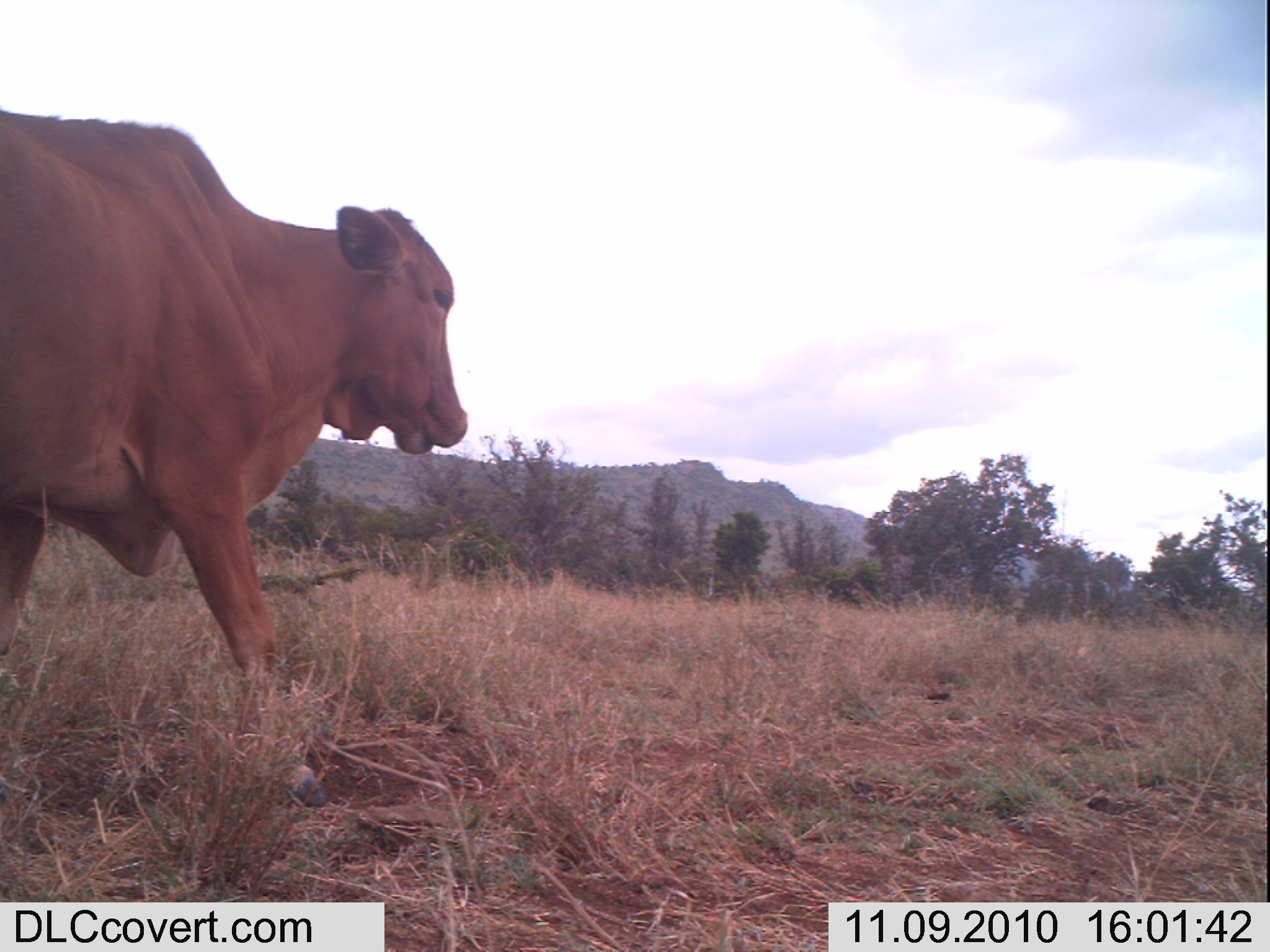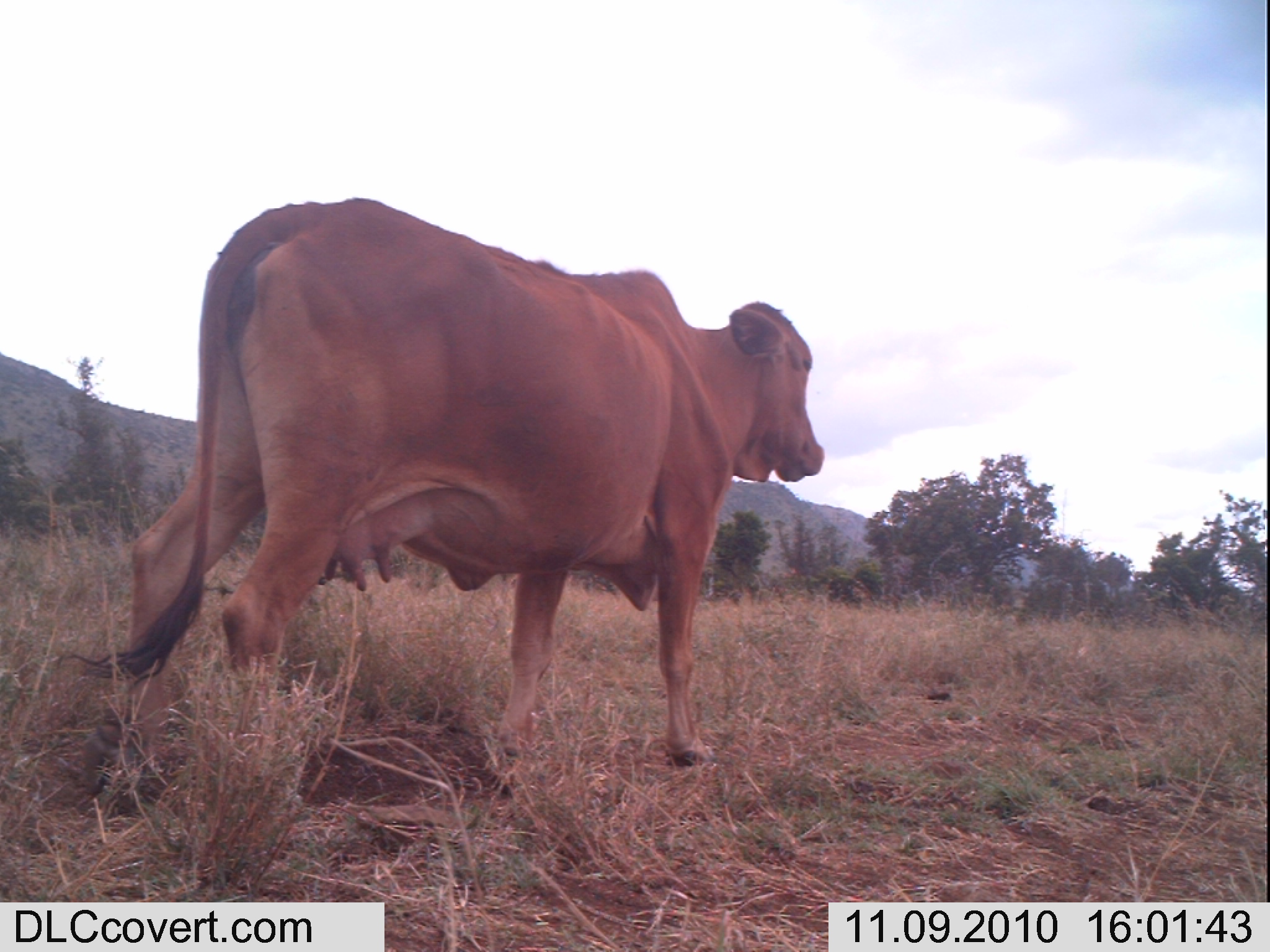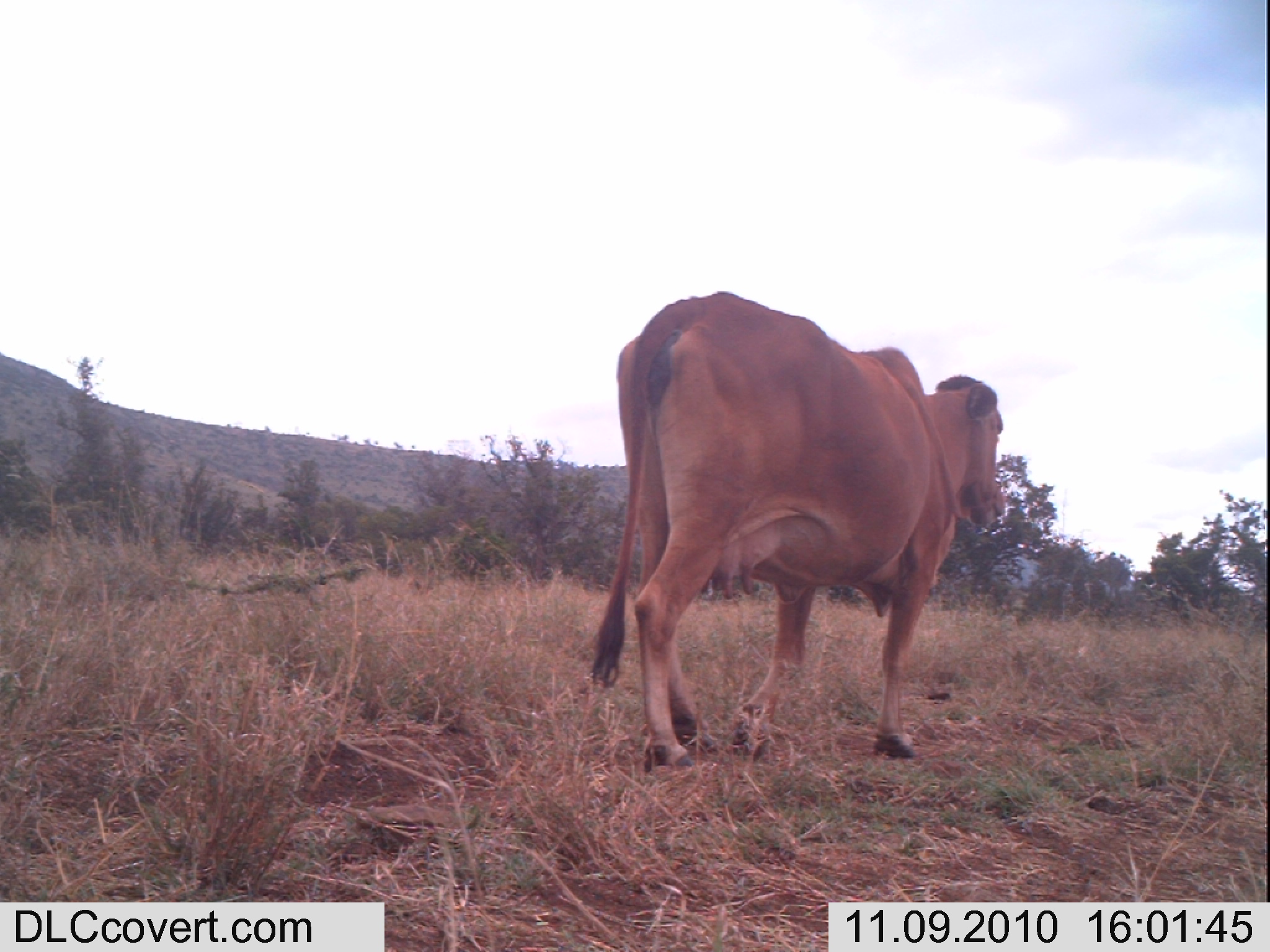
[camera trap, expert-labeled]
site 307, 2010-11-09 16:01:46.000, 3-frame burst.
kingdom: Animalia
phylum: Chordata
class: Mammalia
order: Artiodactyla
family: Bovidae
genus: Bos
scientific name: Bos taurus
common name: domestic cattle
Bos taurus (domestic cattle), count 1.